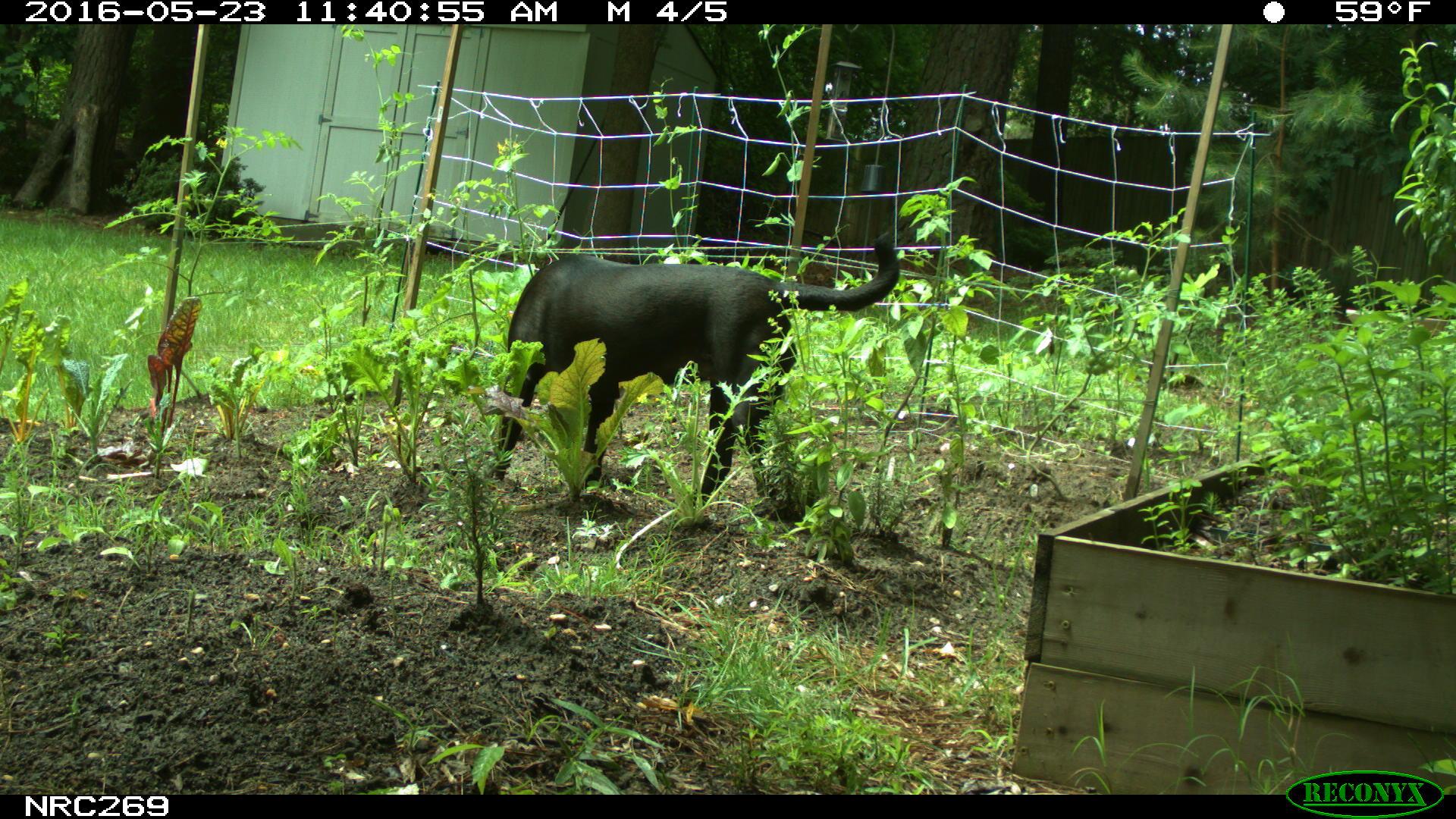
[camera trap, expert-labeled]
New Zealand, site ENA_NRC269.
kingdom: Animalia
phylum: Chordata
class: Mammalia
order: Carnivora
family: Canidae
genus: Canis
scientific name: Canis familiaris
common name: domestic dog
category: dog